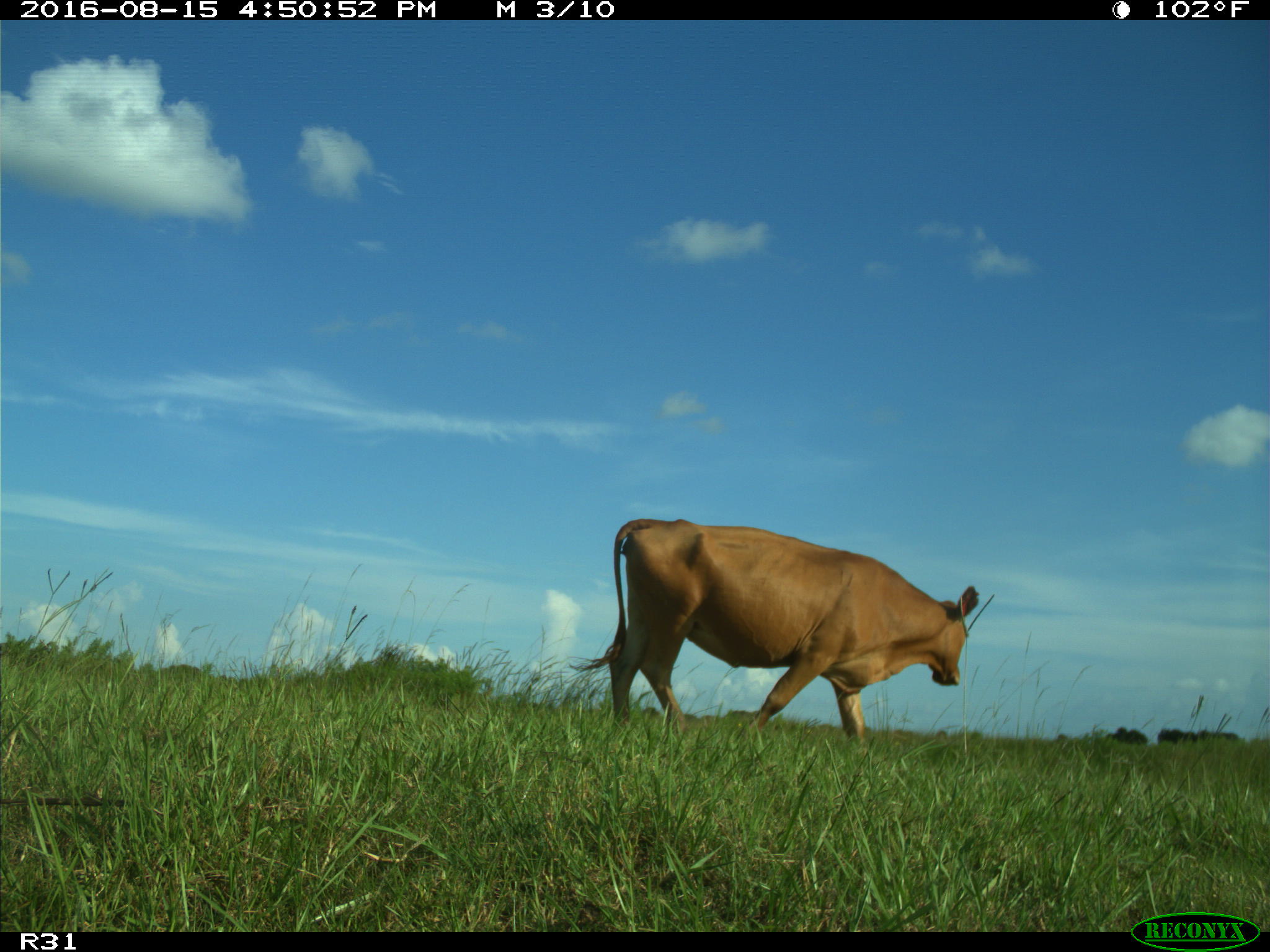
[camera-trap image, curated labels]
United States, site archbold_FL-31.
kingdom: Animalia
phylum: Chordata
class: Mammalia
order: Artiodactyla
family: Bovidae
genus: Bos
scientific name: Bos taurus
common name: domestic cow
Bos taurus (domestic cow).